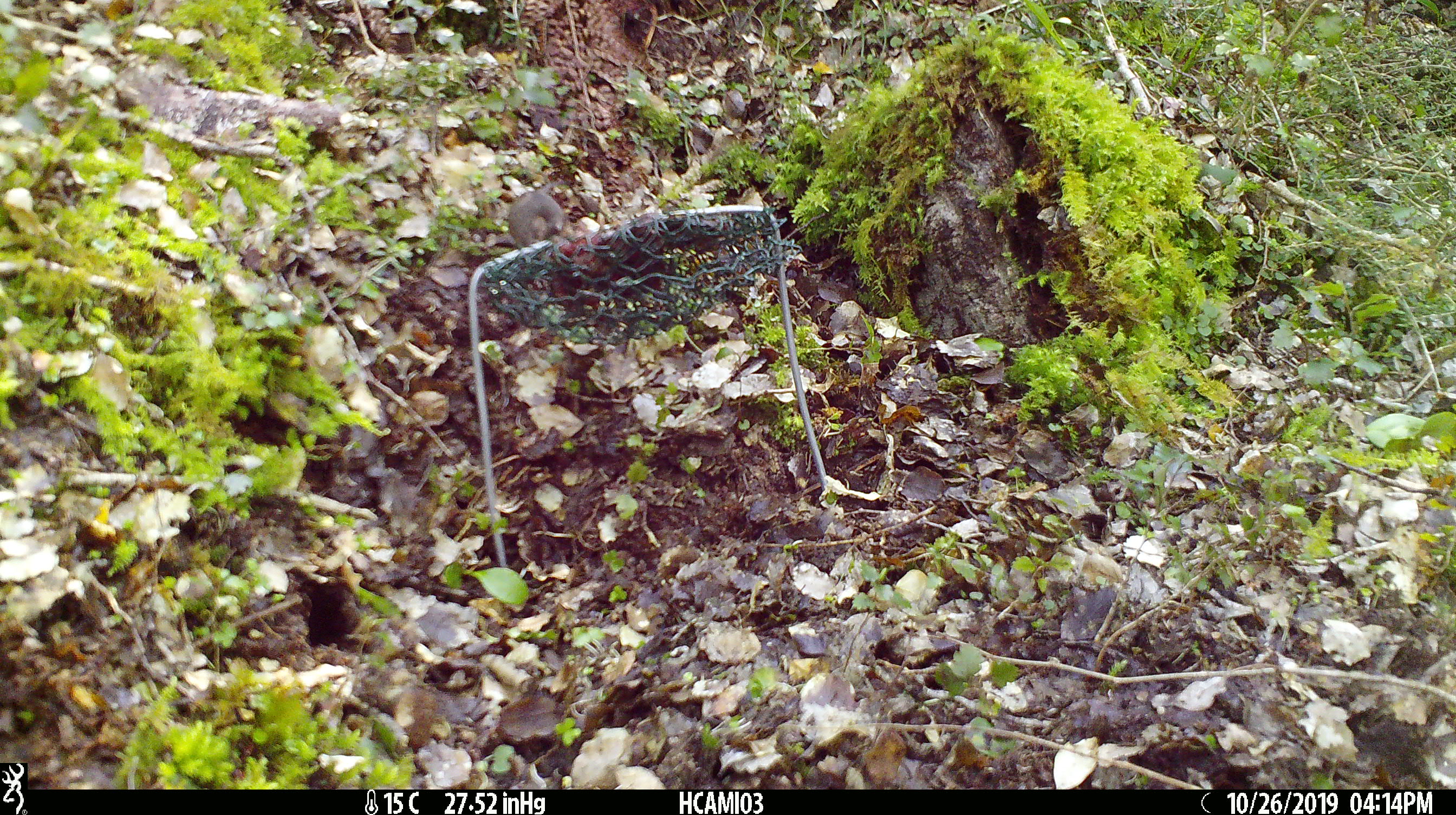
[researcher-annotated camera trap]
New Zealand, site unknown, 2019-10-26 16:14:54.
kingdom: Animalia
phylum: Chordata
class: Mammalia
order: Rodentia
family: Muridae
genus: Mus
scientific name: Mus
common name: mouse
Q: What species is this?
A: Mouse (Mus).